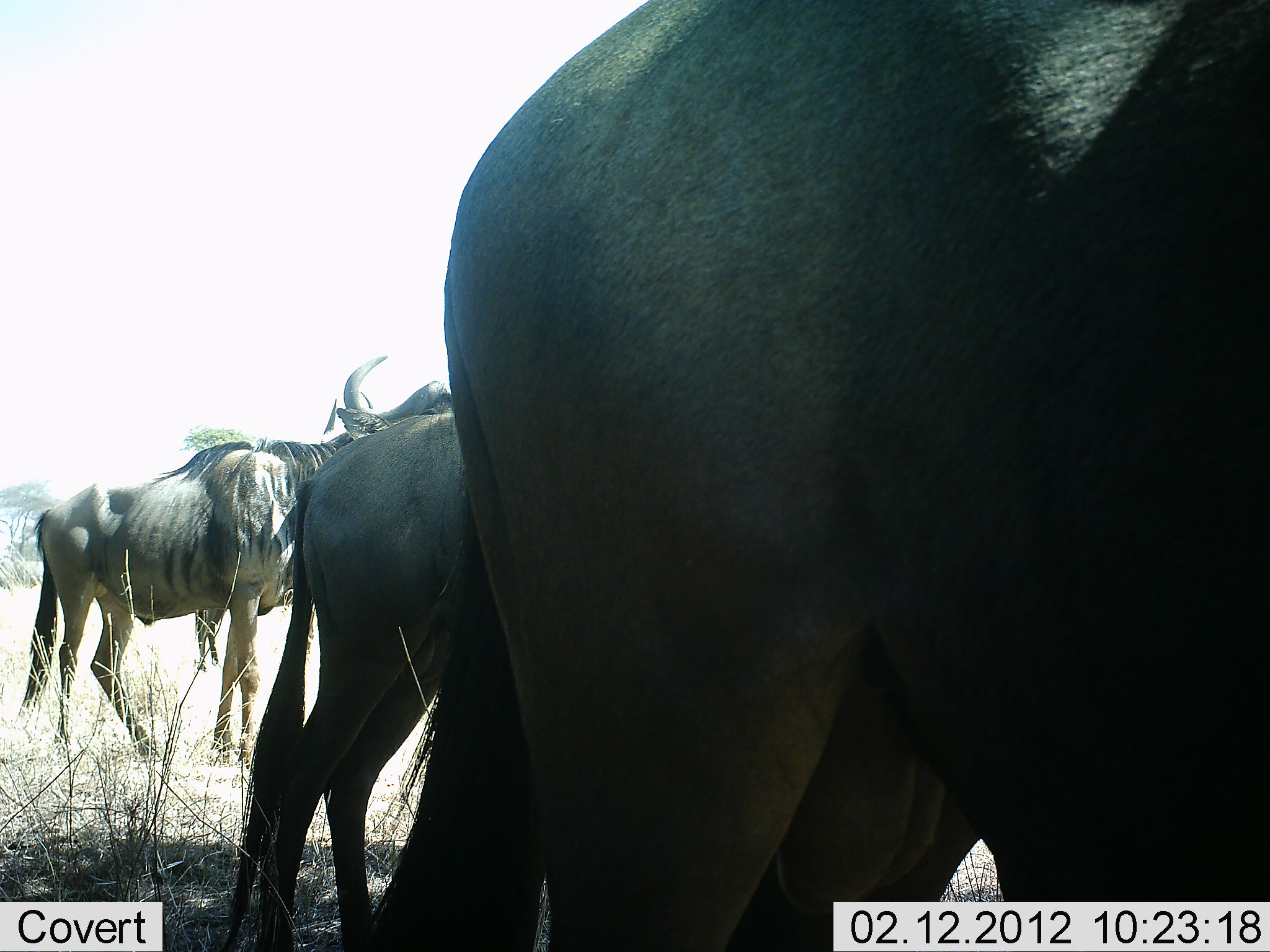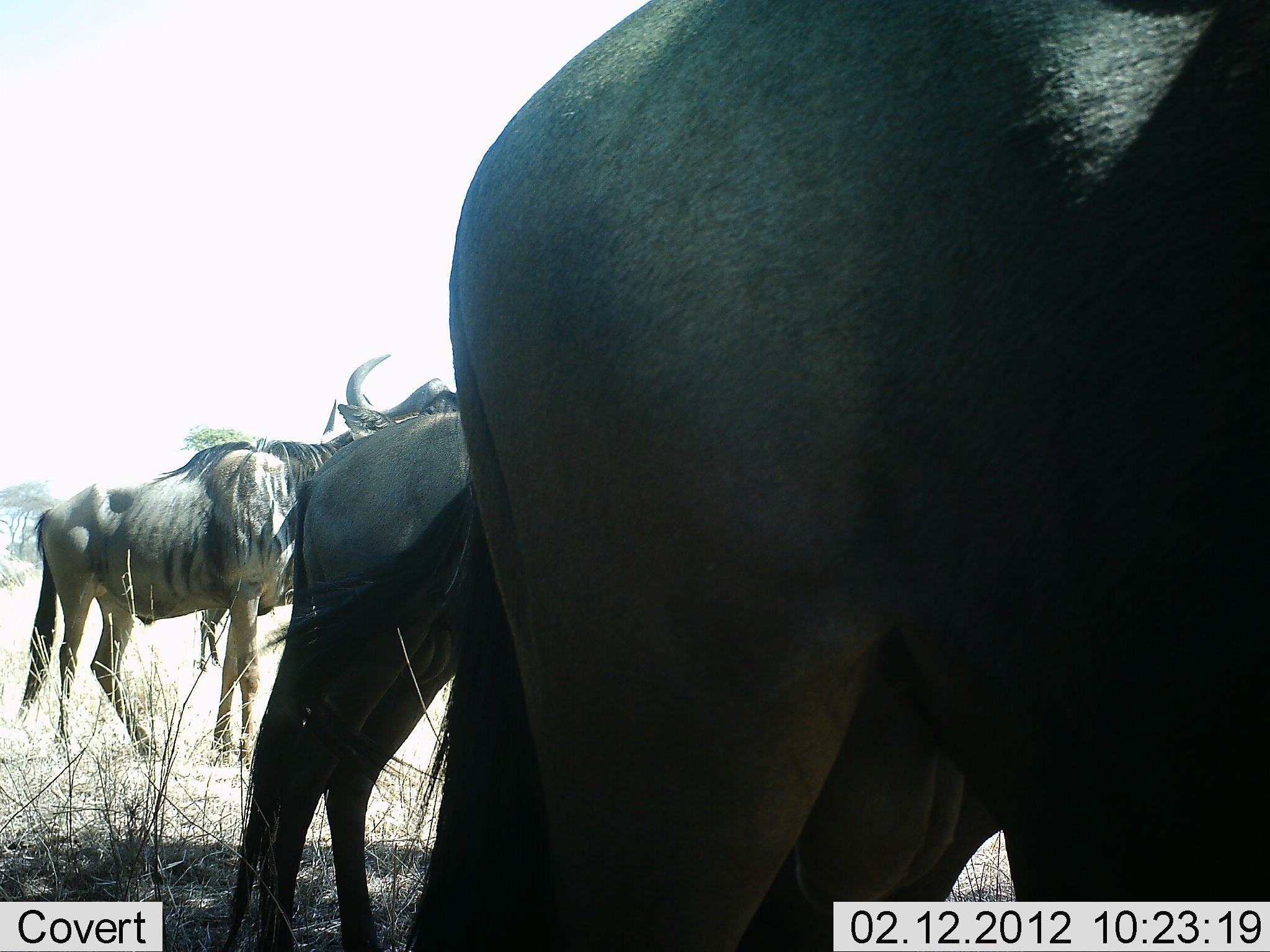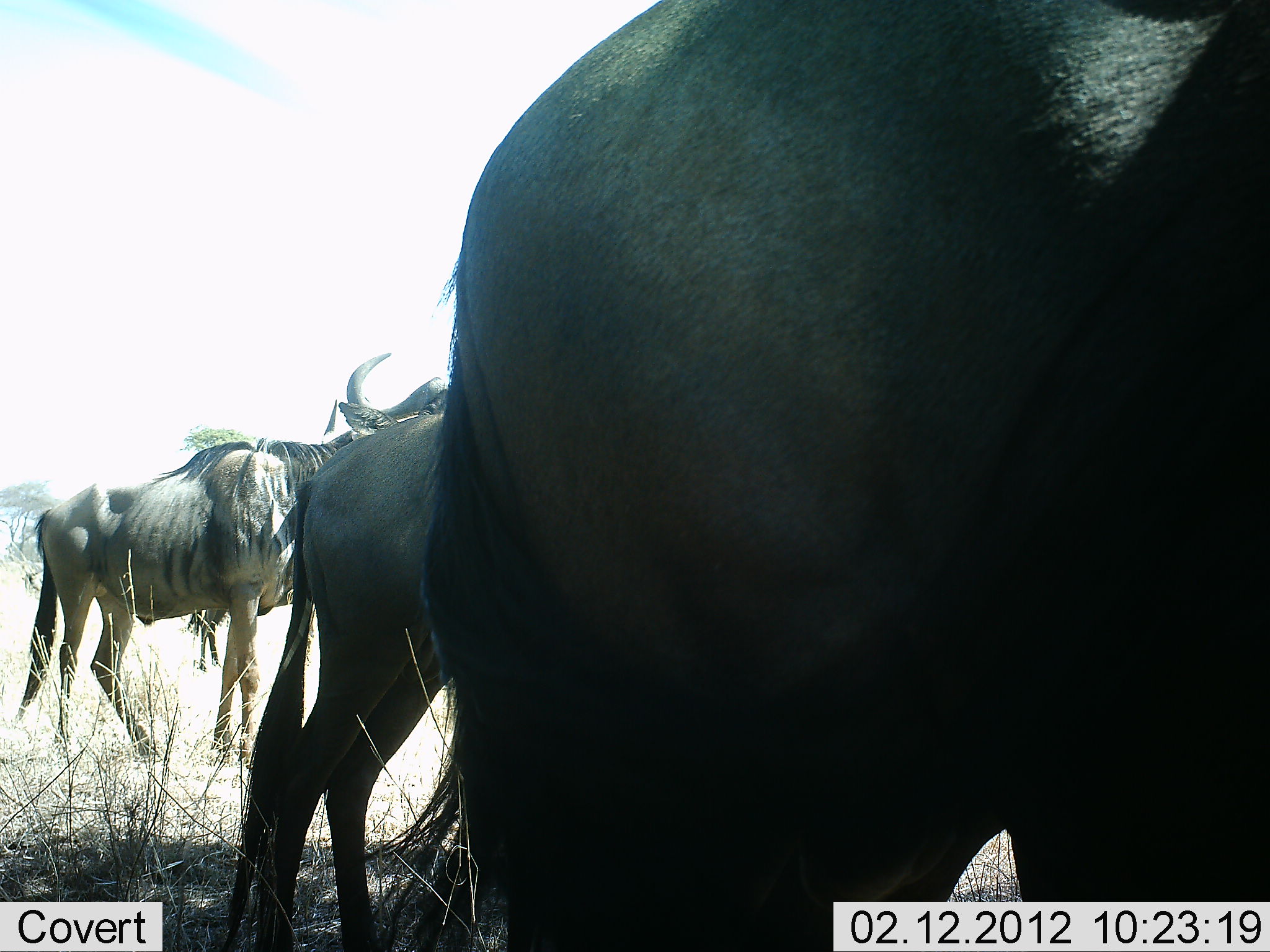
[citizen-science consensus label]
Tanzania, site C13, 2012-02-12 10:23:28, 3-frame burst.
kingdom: Animalia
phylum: Chordata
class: Mammalia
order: Artiodactyla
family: Bovidae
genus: Connochaetes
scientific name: Connochaetes taurinus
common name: blue wildebeest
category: wildebeest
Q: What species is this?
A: Wildebeest (blue wildebeest) (Connochaetes taurinus).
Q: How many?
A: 3.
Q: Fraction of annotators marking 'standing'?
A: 100%.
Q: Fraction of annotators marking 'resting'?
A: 0%.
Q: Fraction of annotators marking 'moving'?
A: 0%.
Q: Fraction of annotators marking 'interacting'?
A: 0%.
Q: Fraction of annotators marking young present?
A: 0%.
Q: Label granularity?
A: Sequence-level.